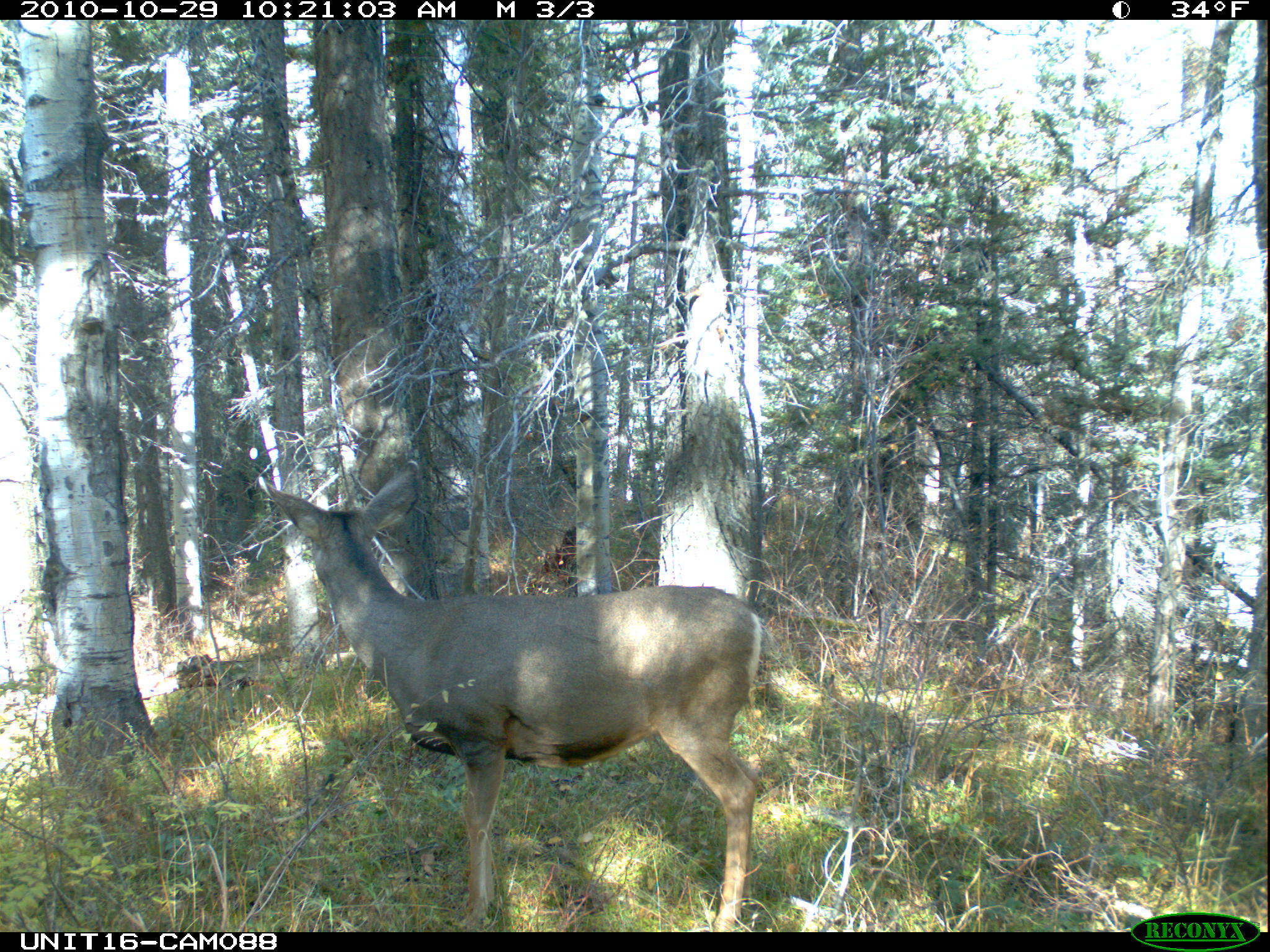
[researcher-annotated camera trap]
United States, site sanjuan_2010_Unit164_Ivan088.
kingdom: Animalia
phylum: Chordata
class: Mammalia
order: Artiodactyla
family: Cervidae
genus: Odocoileus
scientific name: Odocoileus hemionus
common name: mule deer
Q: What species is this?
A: Odocoileus hemionus (mule deer).